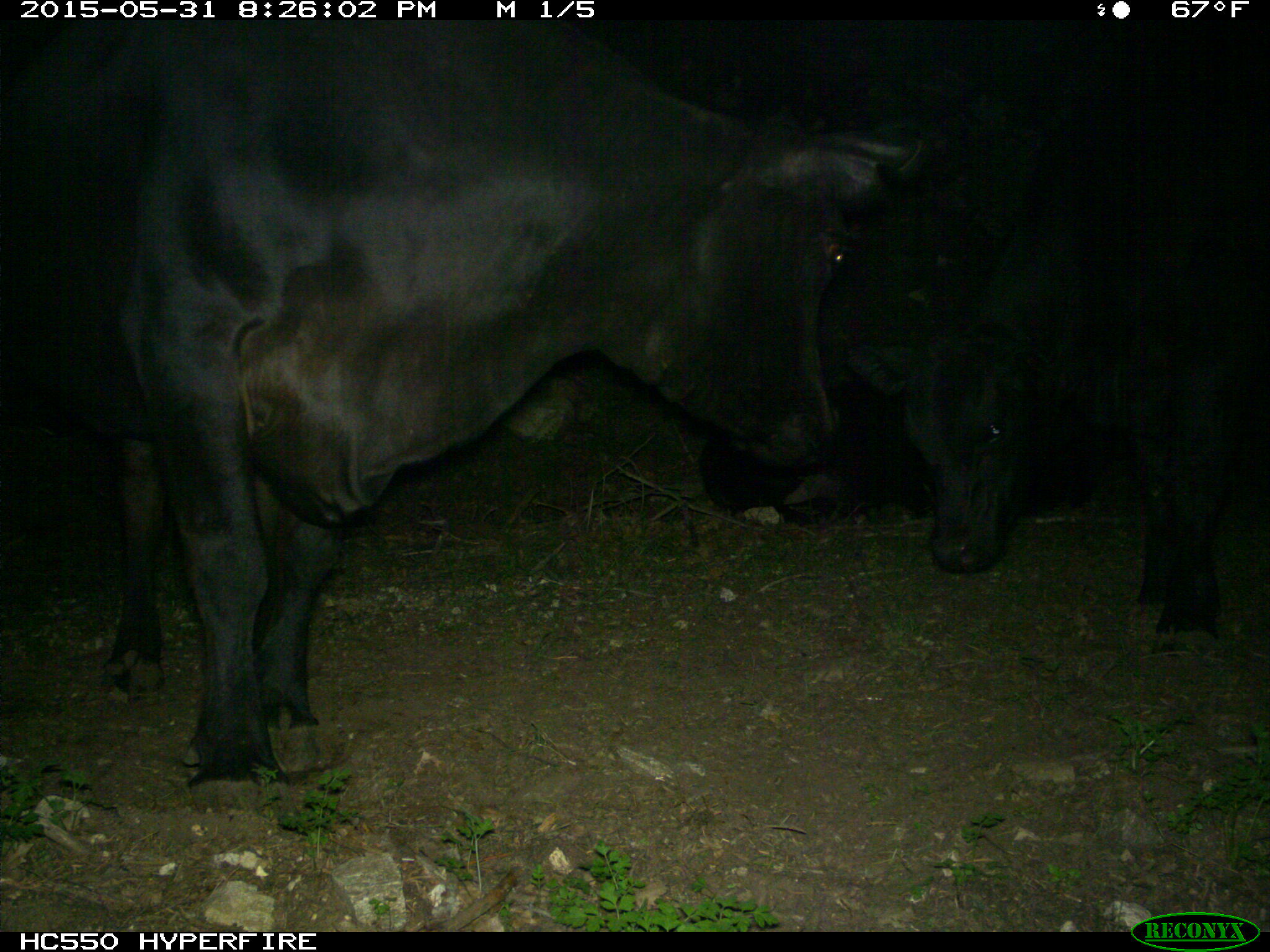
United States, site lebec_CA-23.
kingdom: Animalia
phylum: Chordata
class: Mammalia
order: Artiodactyla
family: Bovidae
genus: Bos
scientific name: Bos taurus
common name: domestic cow